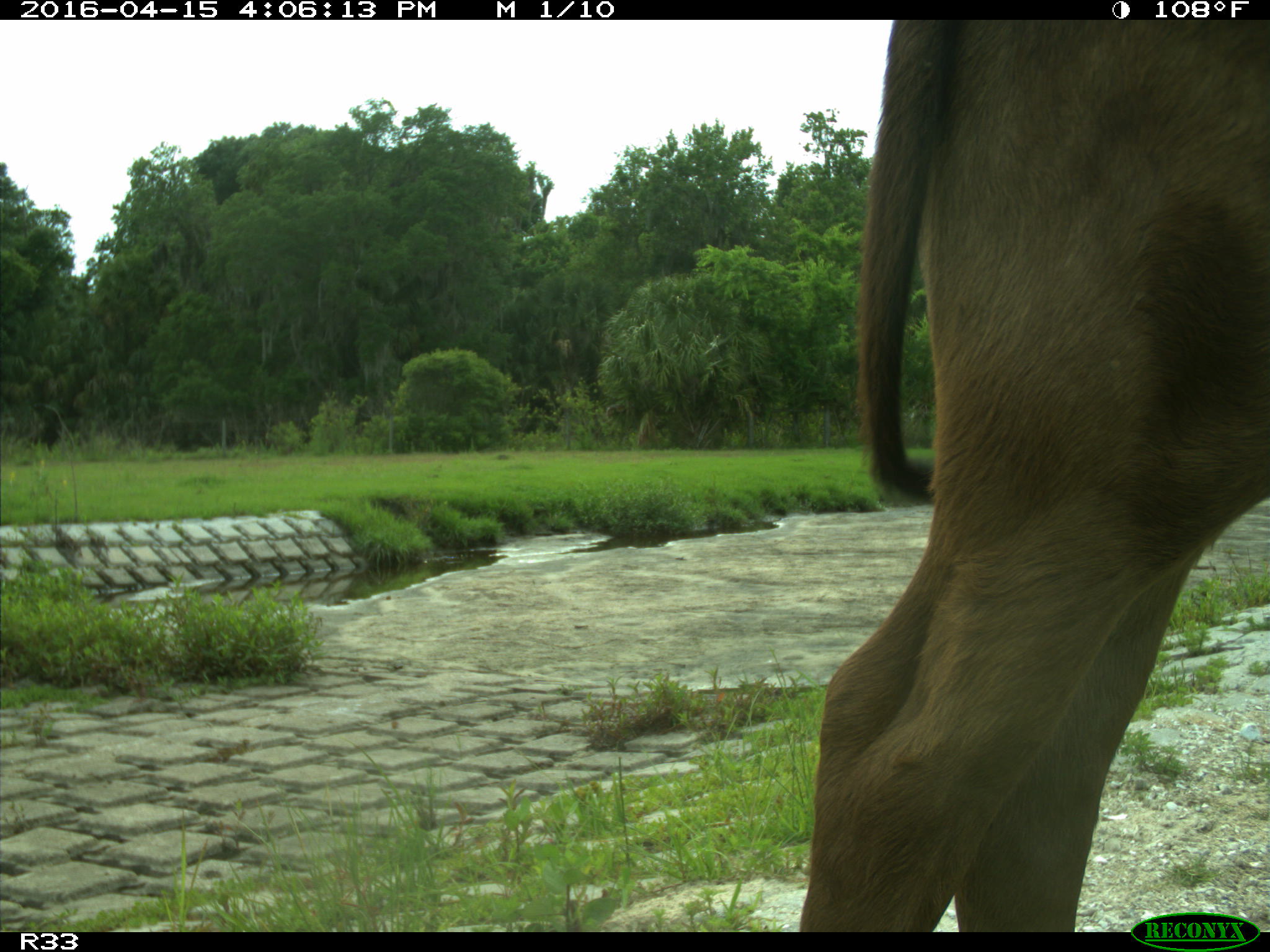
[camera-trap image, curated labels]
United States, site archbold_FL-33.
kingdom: Animalia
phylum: Chordata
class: Mammalia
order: Artiodactyla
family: Bovidae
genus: Bos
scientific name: Bos taurus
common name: domestic cow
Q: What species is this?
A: Bos taurus (domestic cow).